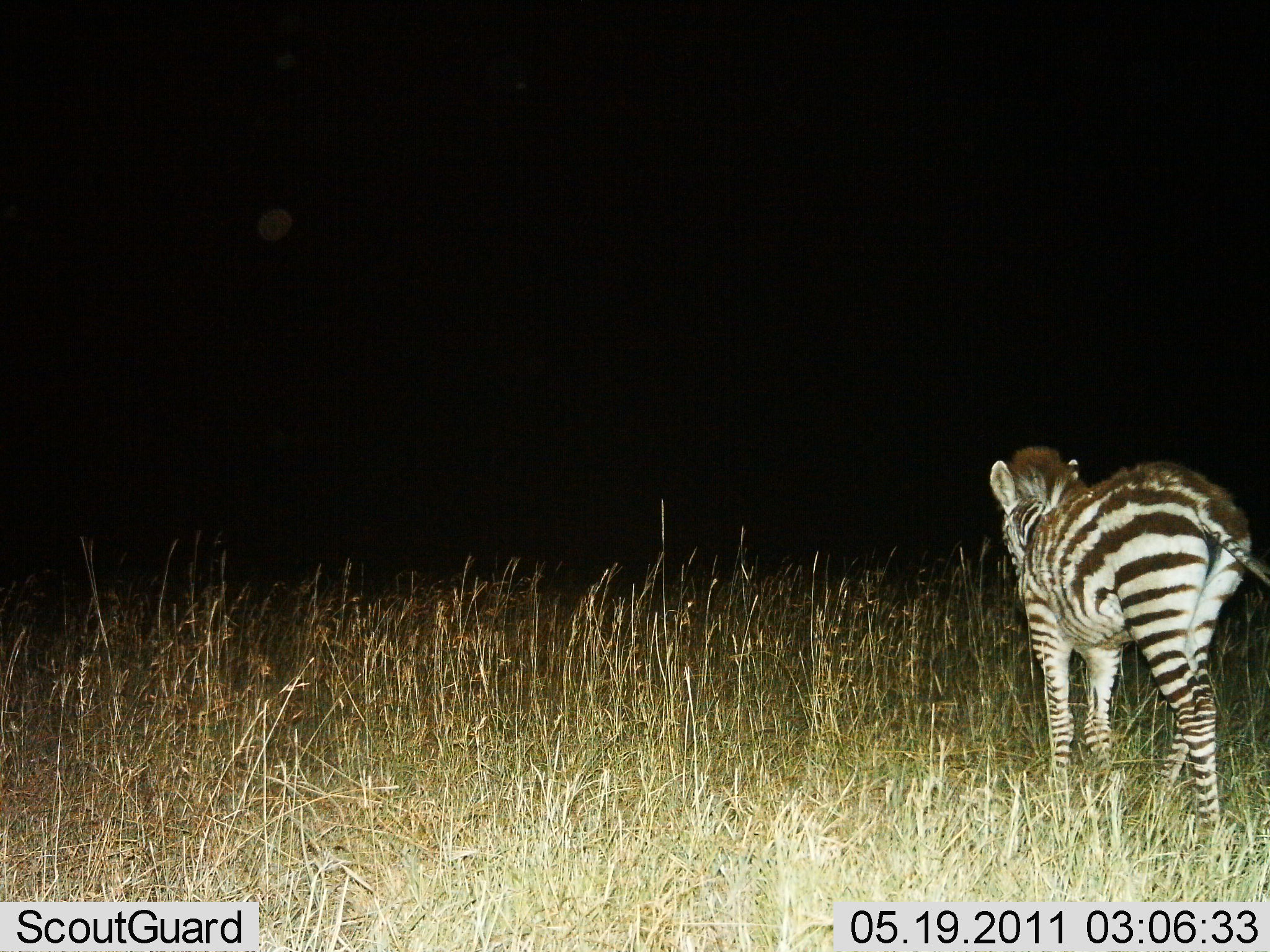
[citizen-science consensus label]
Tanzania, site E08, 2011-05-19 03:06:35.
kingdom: Animalia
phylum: Chordata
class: Mammalia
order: Perissodactyla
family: Equidae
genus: Equus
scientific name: Equus quagga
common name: plains zebra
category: zebra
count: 1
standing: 73%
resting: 0%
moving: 27%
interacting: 0%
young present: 55%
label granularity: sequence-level